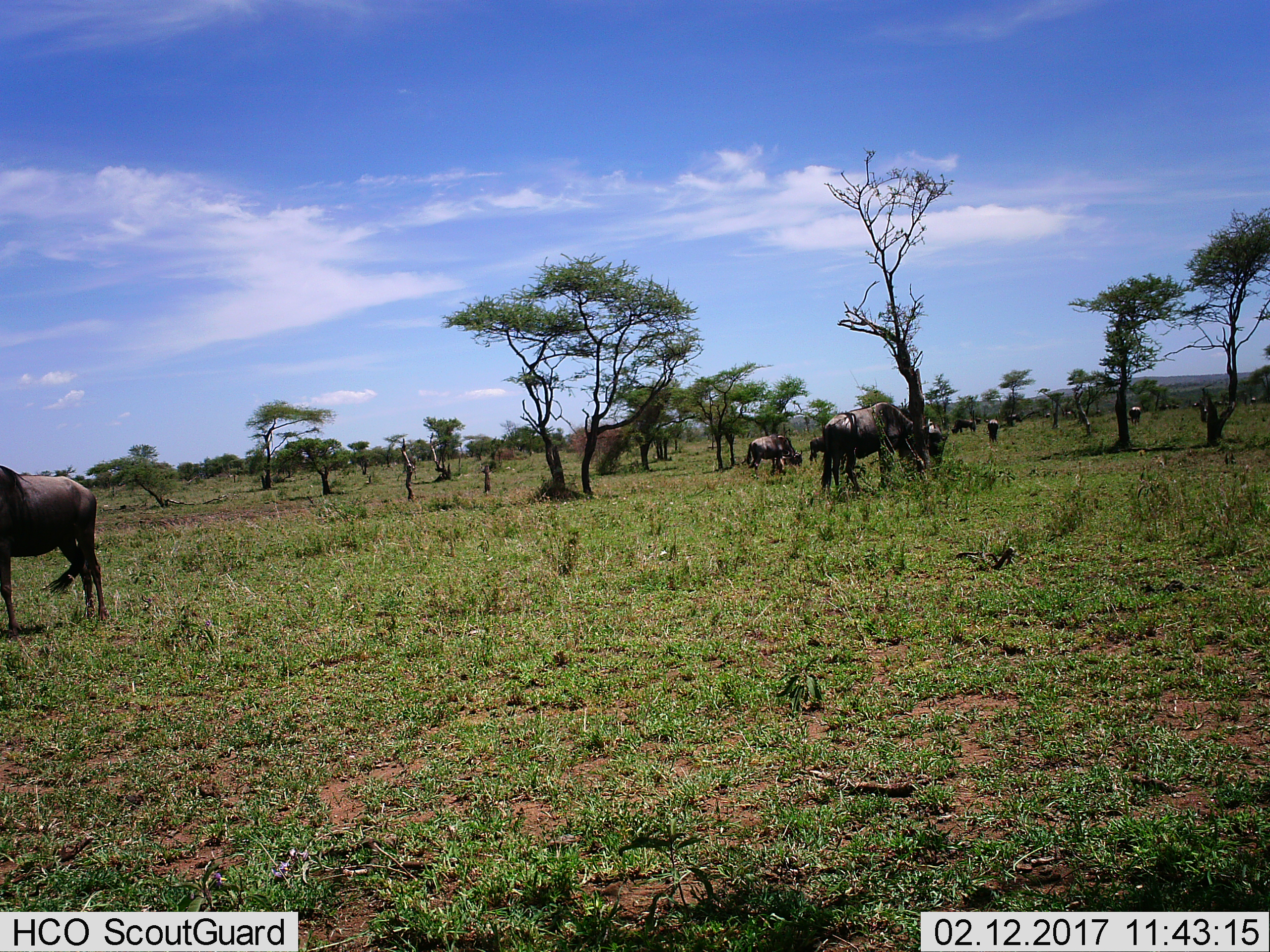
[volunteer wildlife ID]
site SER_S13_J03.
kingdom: Animalia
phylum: Chordata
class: Mammalia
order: Artiodactyla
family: Bovidae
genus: Connochaetes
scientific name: Connochaetes taurinus taurinus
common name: blue wildebeest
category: wildebeestblue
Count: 11-50.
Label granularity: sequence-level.